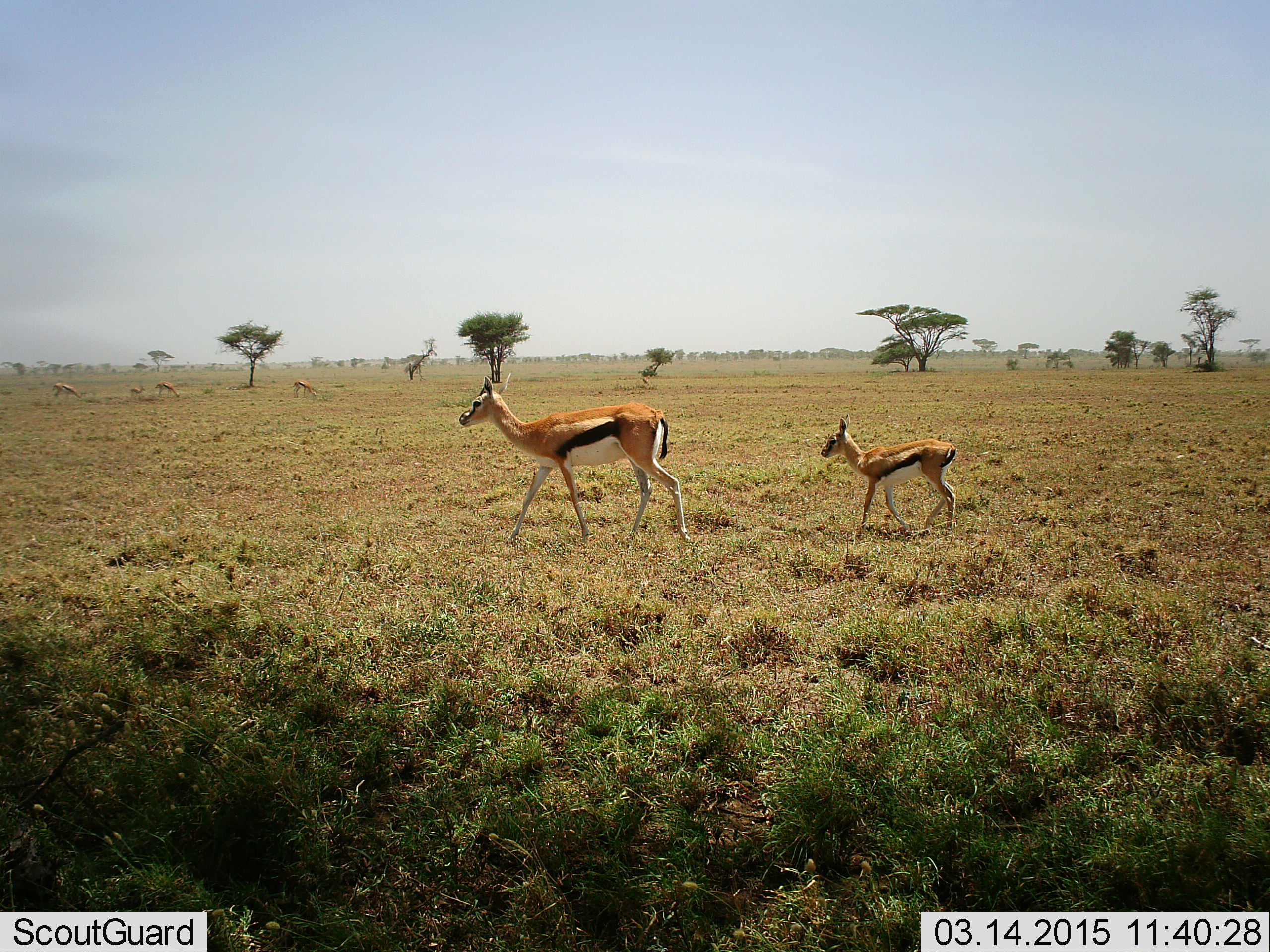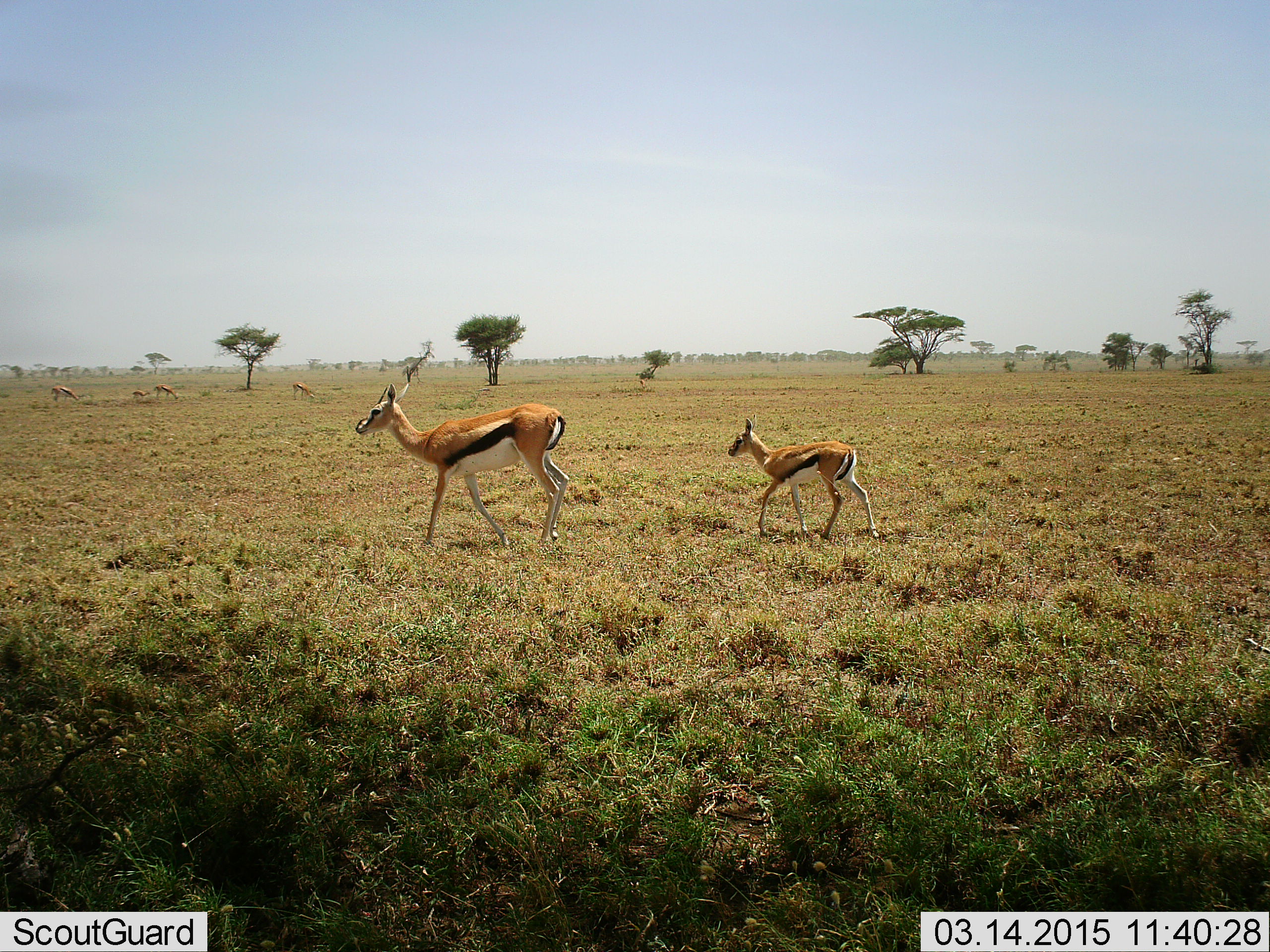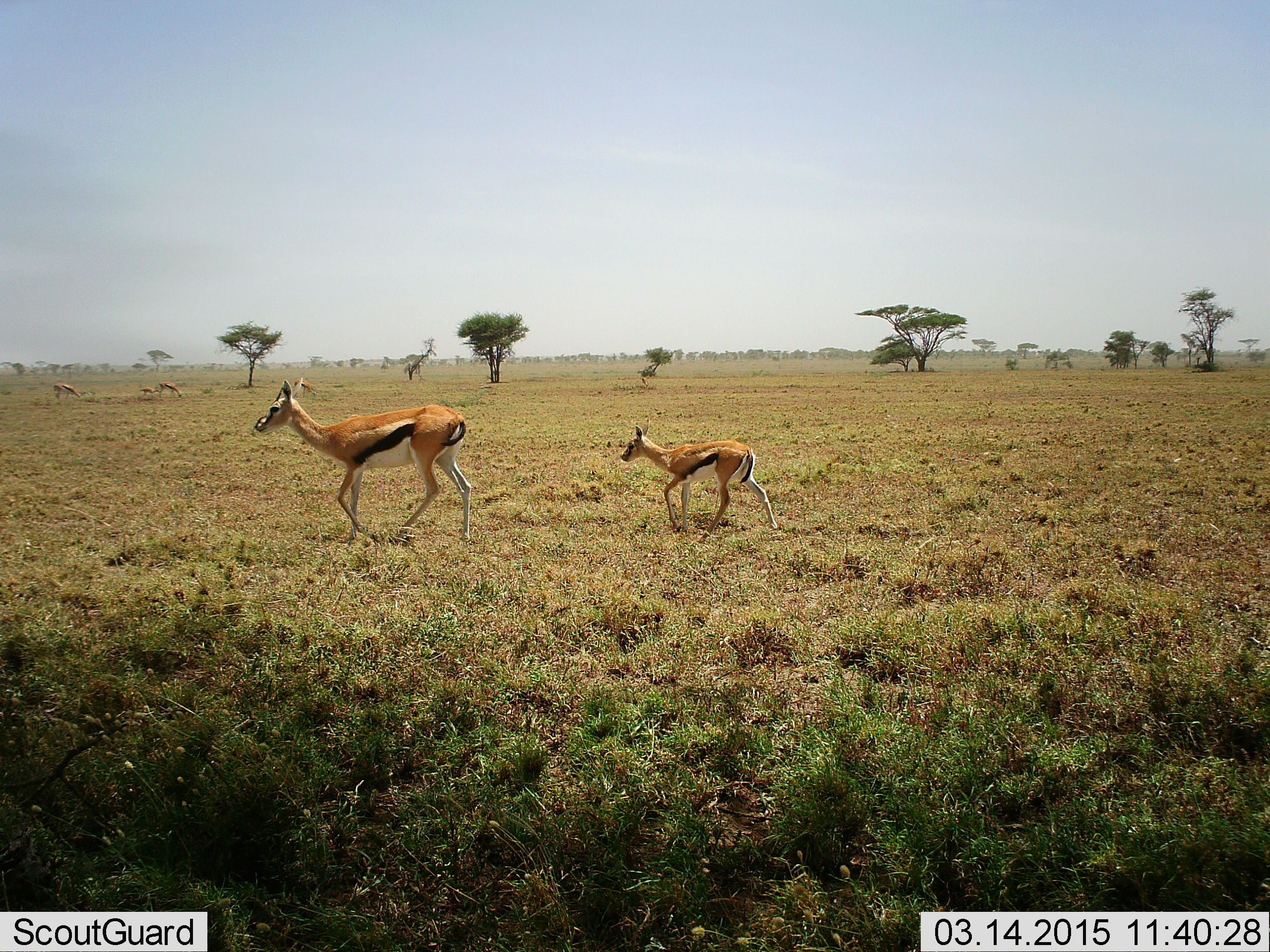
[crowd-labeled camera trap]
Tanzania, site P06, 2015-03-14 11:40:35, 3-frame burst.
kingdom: Animalia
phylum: Chordata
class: Mammalia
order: Artiodactyla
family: Bovidae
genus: Eudorcas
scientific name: Eudorcas thomsonii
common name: thomson's gazelle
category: gazellethomsons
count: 6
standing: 30%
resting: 0%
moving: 100%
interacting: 0%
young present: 90%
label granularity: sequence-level